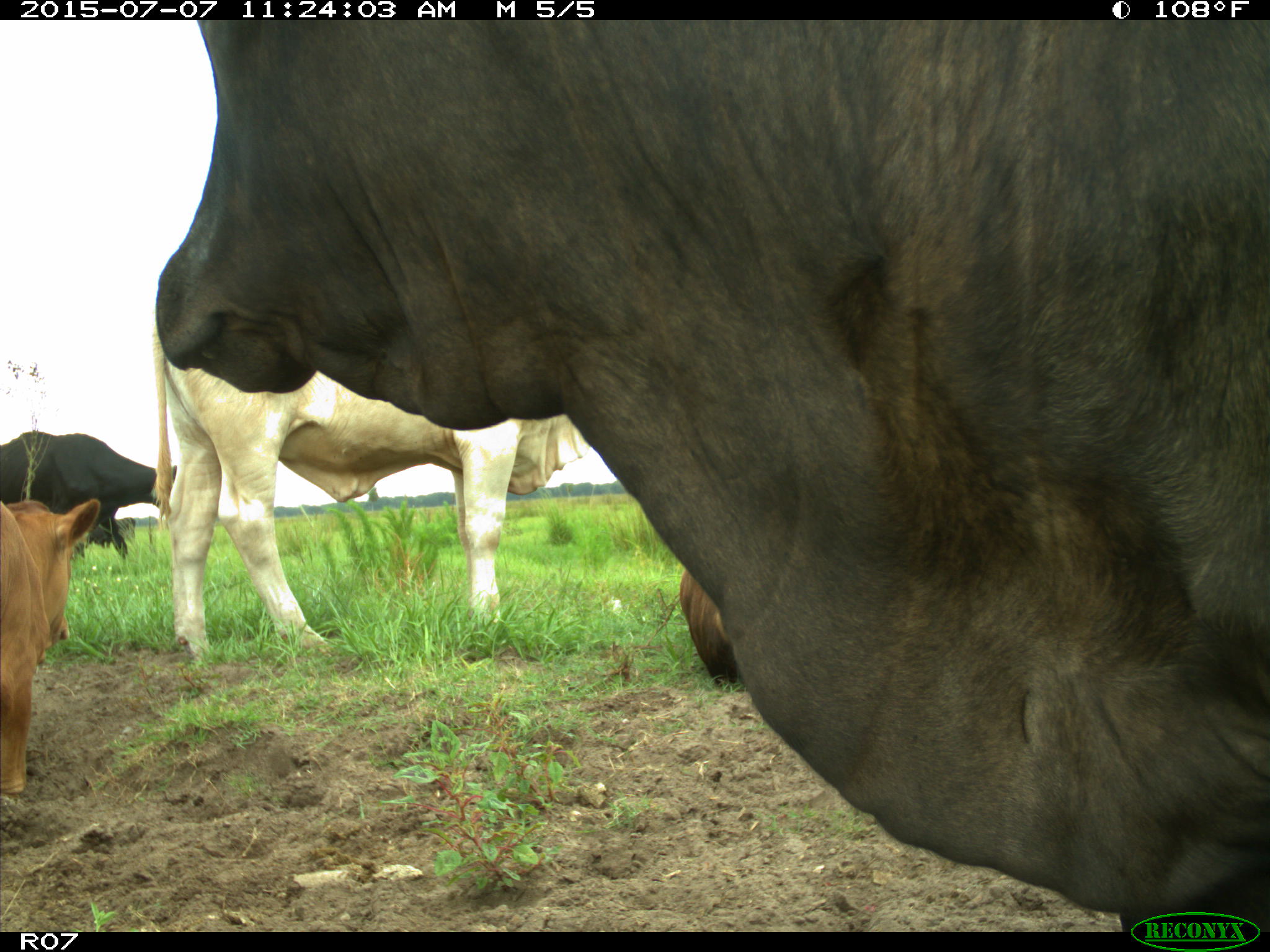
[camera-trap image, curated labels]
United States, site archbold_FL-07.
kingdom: Animalia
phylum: Chordata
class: Mammalia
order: Artiodactyla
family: Bovidae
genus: Bos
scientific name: Bos taurus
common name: domestic cow